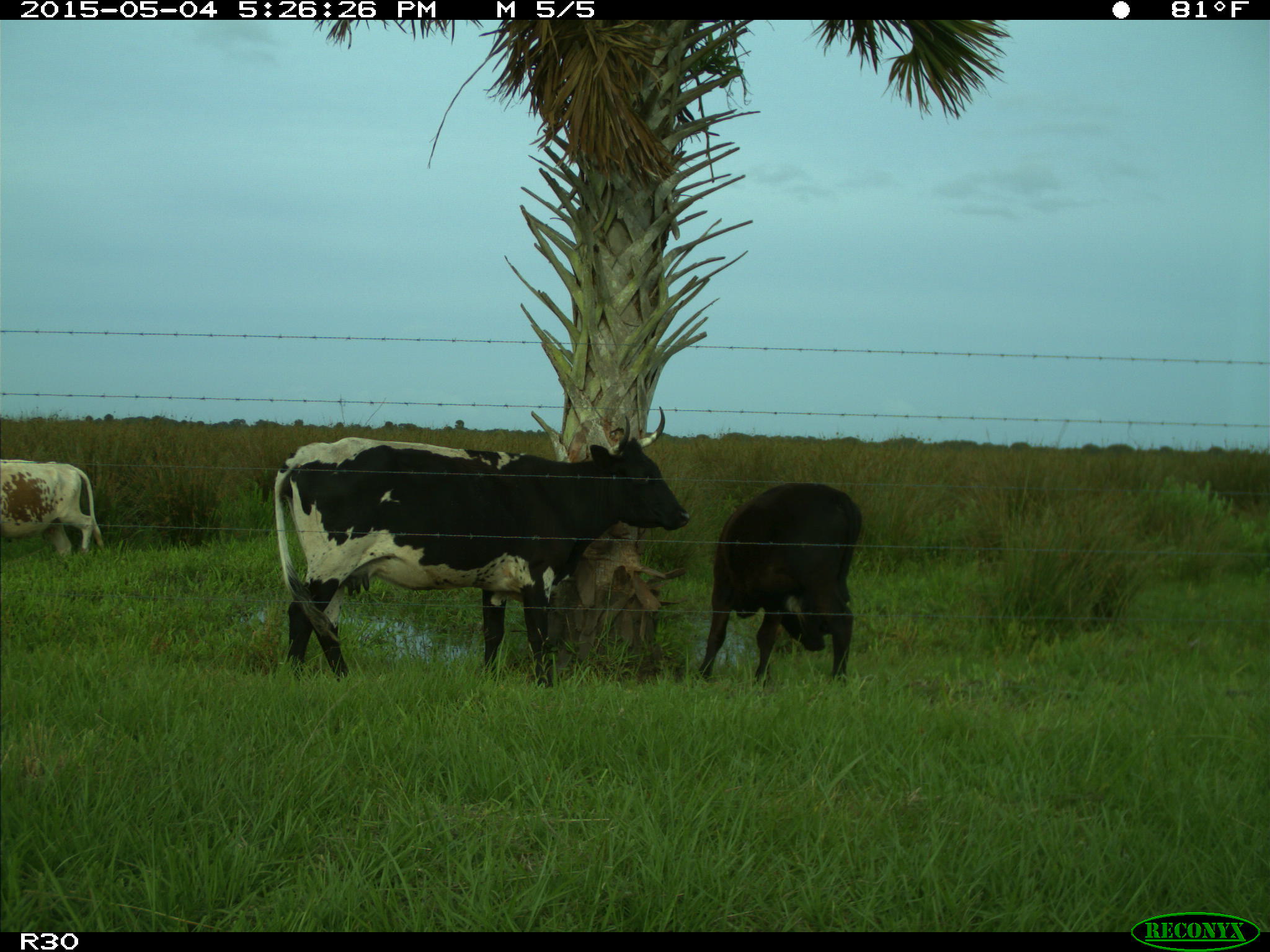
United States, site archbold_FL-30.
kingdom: Animalia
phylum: Chordata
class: Mammalia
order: Artiodactyla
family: Bovidae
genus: Bos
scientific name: Bos taurus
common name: domestic cow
Bos taurus (domestic cow).